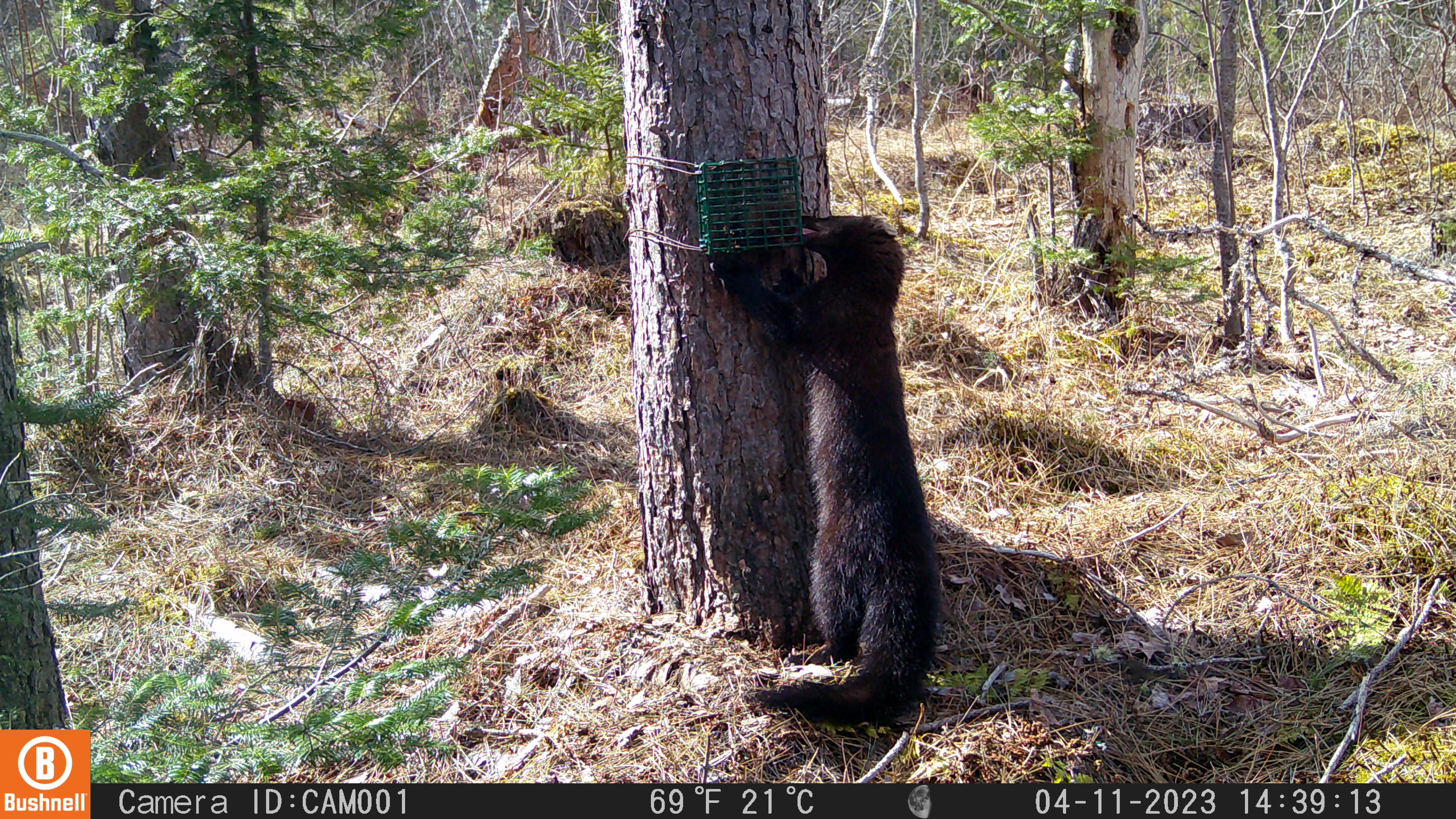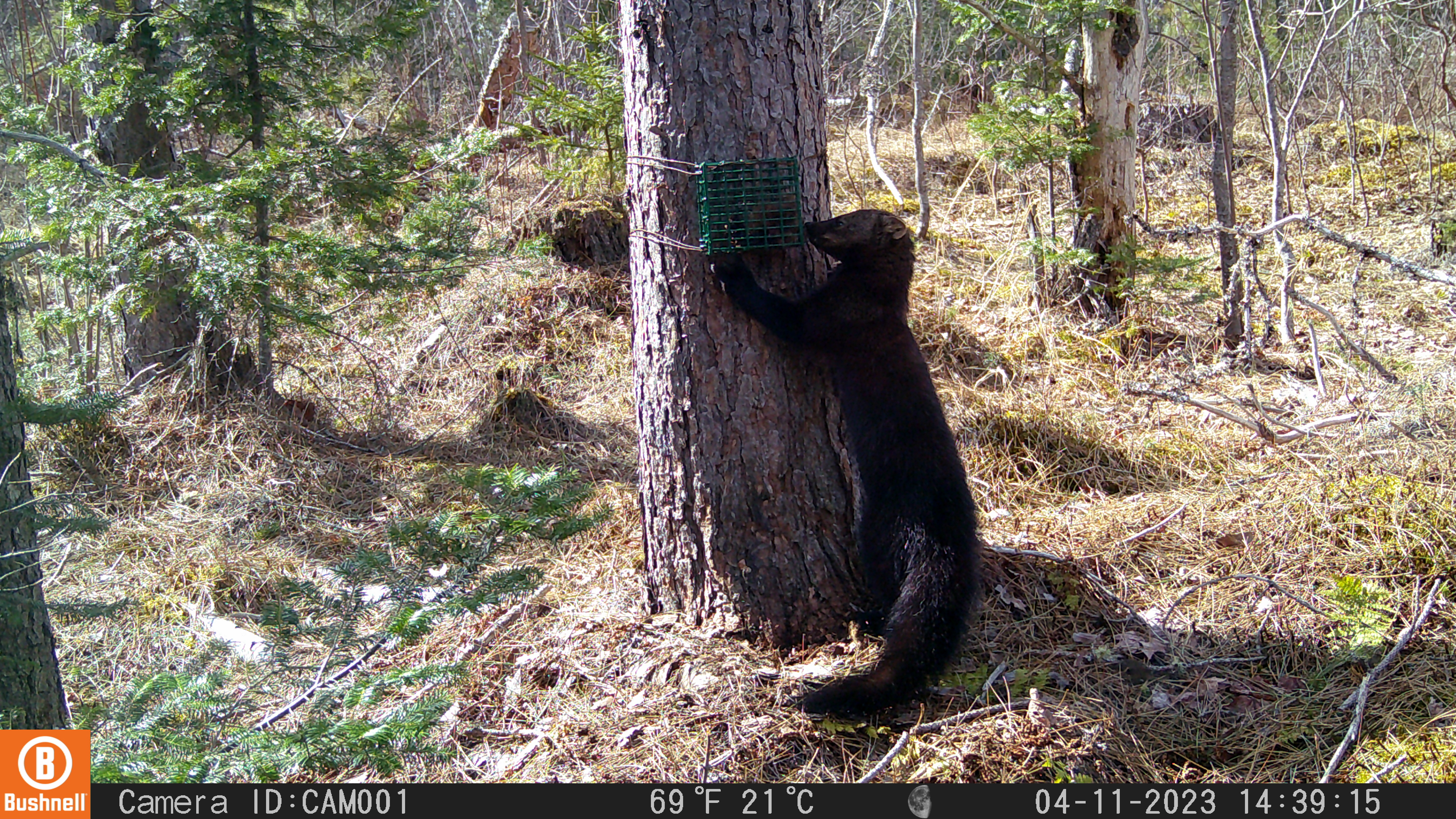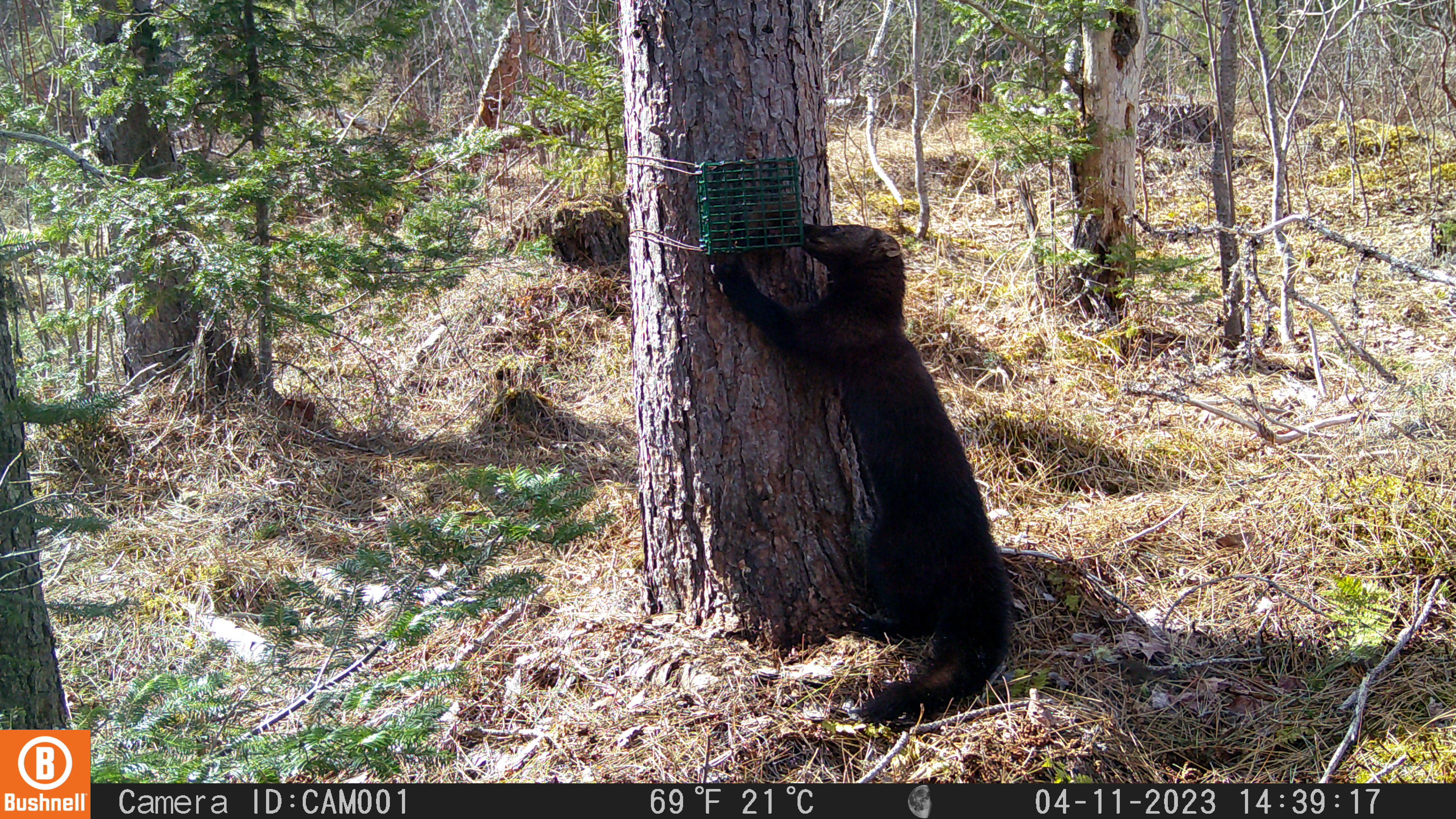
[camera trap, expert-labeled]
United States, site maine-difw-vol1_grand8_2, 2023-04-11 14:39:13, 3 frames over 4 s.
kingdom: Animalia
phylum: Chordata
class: Mammalia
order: Carnivora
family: Mustelidae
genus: Pekania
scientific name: Pekania pennanti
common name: fisher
Fisher (Pekania pennanti).